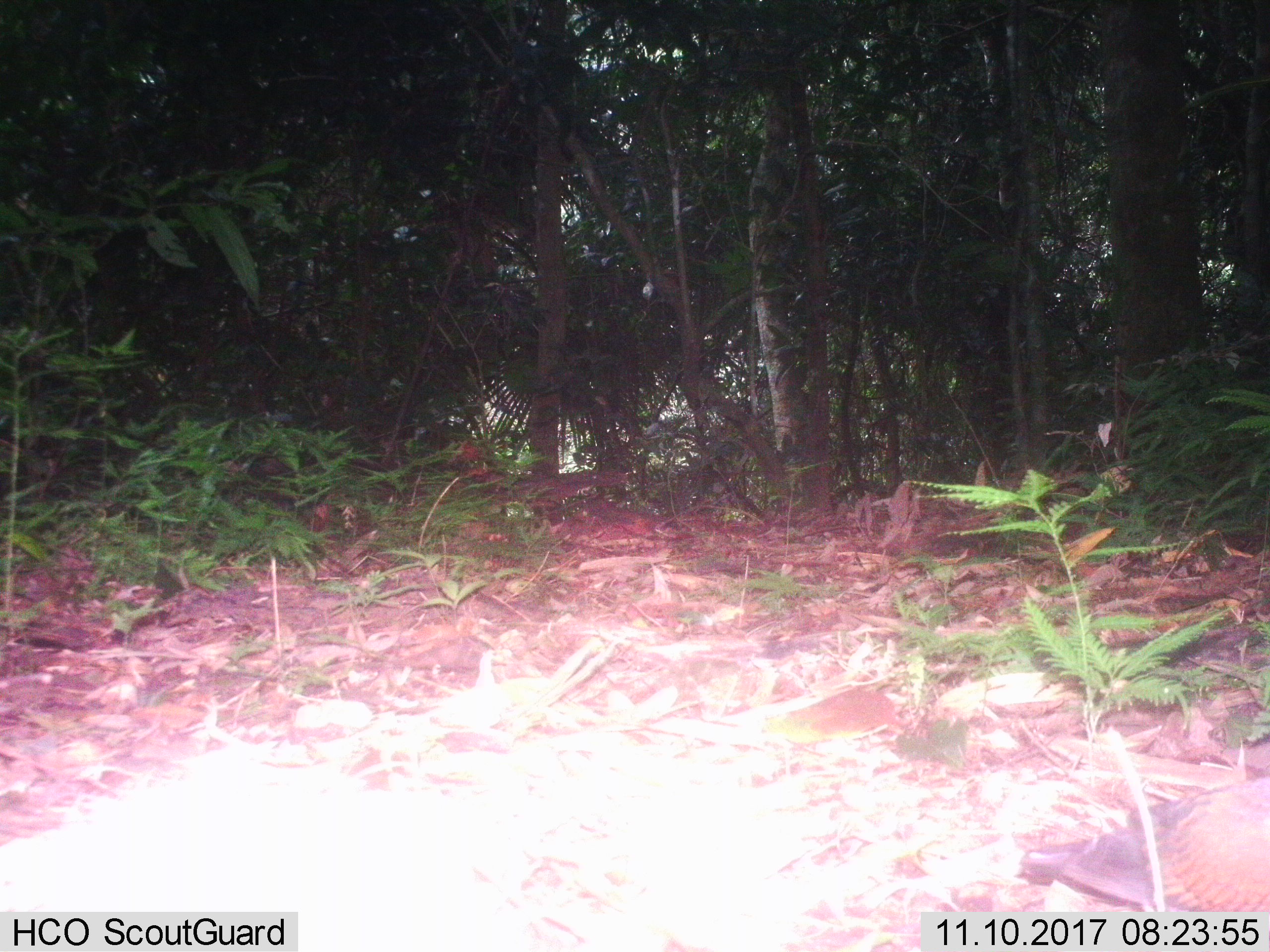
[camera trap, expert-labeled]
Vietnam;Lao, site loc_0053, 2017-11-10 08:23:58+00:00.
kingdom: Animalia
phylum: Chordata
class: Aves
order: Galliformes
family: Phasianidae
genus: Gallus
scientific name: Gallus gallus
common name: red junglefowl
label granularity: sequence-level